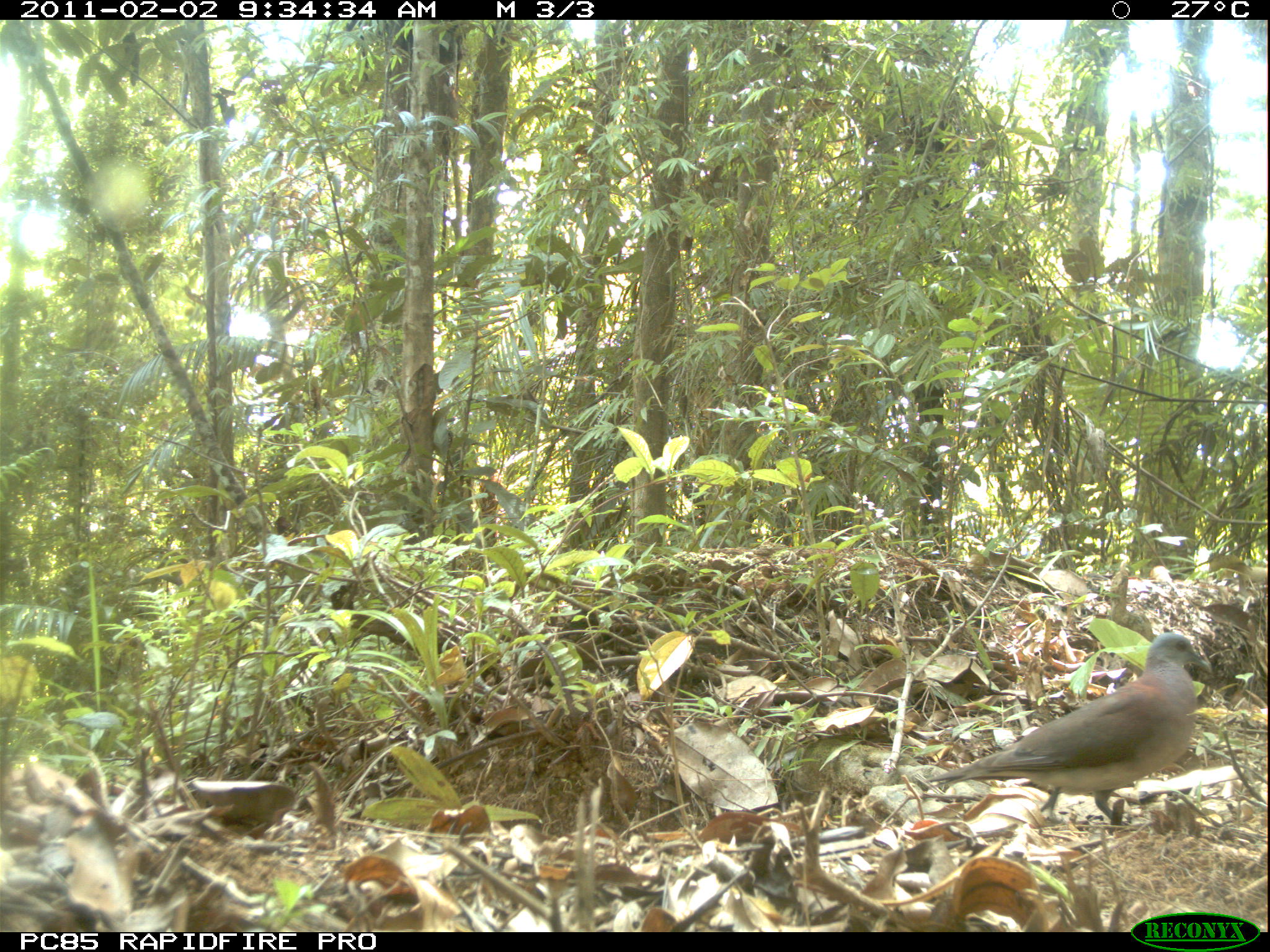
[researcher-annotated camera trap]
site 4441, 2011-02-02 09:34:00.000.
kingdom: Animalia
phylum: Chordata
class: Aves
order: Columbiformes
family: Columbidae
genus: Streptopelia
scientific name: Streptopelia picturata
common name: malagasy turtle dove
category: nesoenas picturata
Nesoenas picturata (malagasy turtle dove) (Streptopelia picturata), count 1.